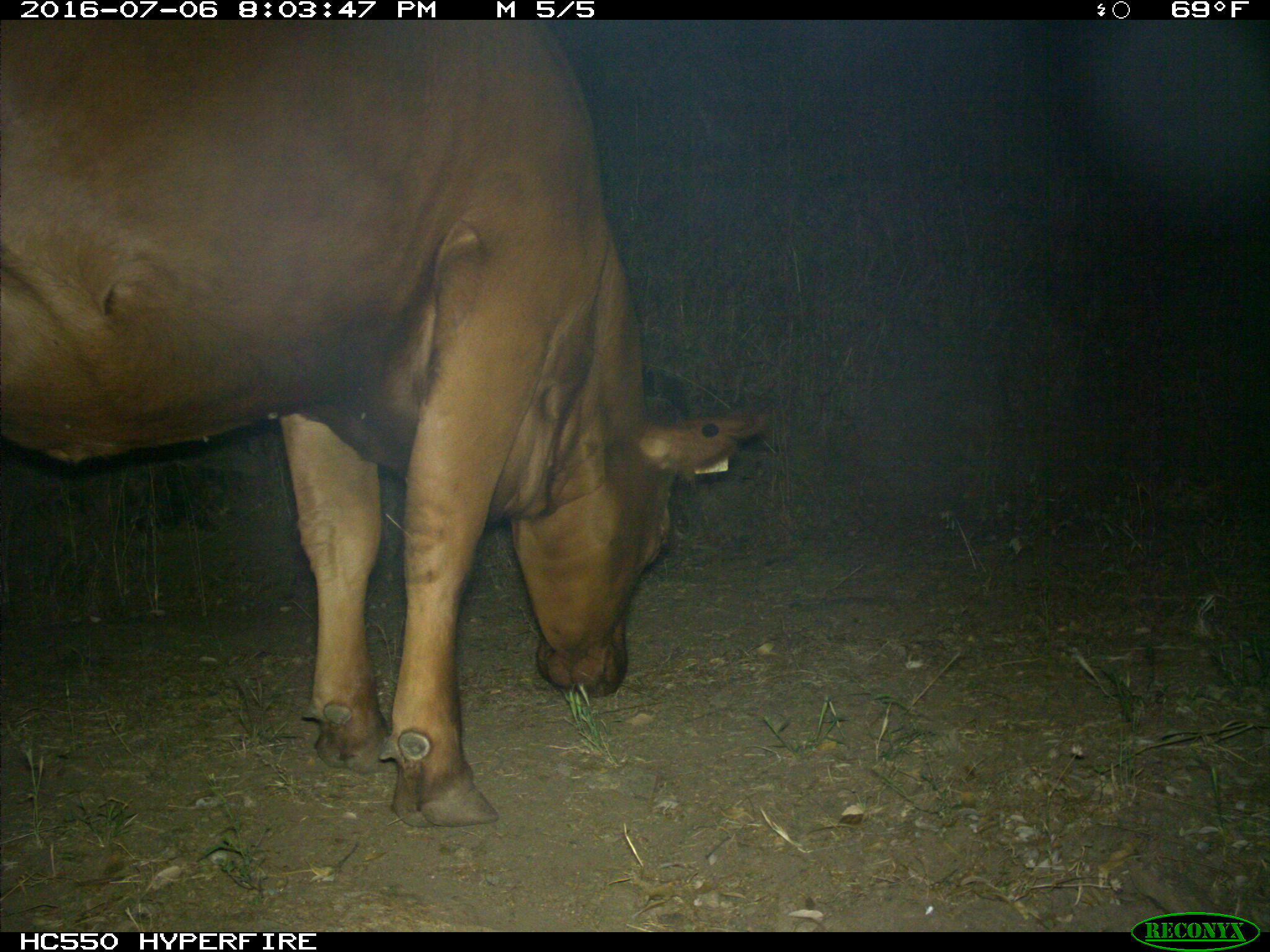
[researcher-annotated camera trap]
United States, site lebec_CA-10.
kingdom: Animalia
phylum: Chordata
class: Mammalia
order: Artiodactyla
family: Bovidae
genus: Bos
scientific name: Bos taurus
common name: domestic cow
Bos taurus (domestic cow).